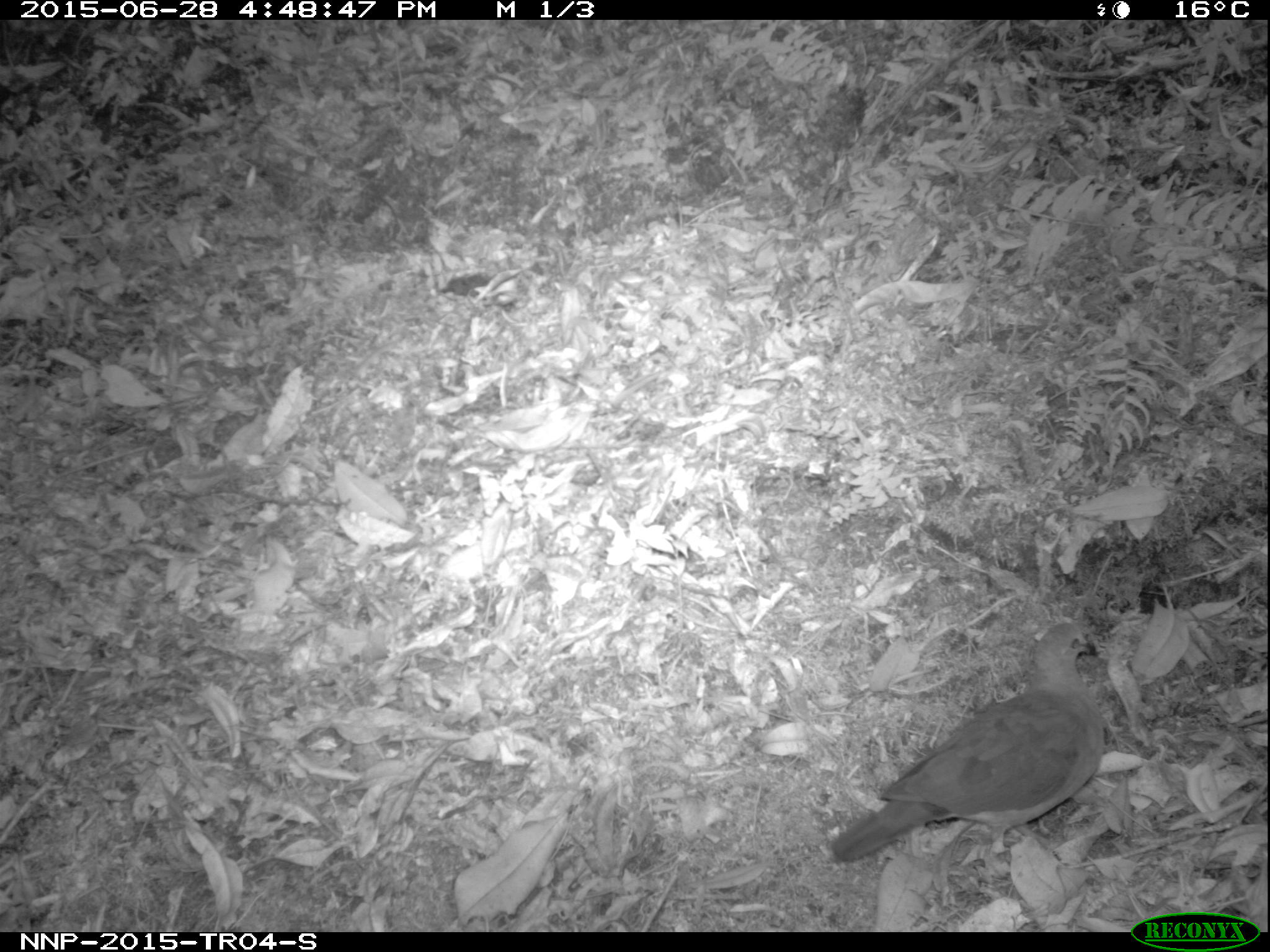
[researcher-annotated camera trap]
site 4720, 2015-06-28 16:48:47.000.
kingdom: Animalia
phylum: Chordata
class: Aves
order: Columbiformes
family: Columbidae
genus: Turtur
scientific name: Turtur tympanistria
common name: tambourine dove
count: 1